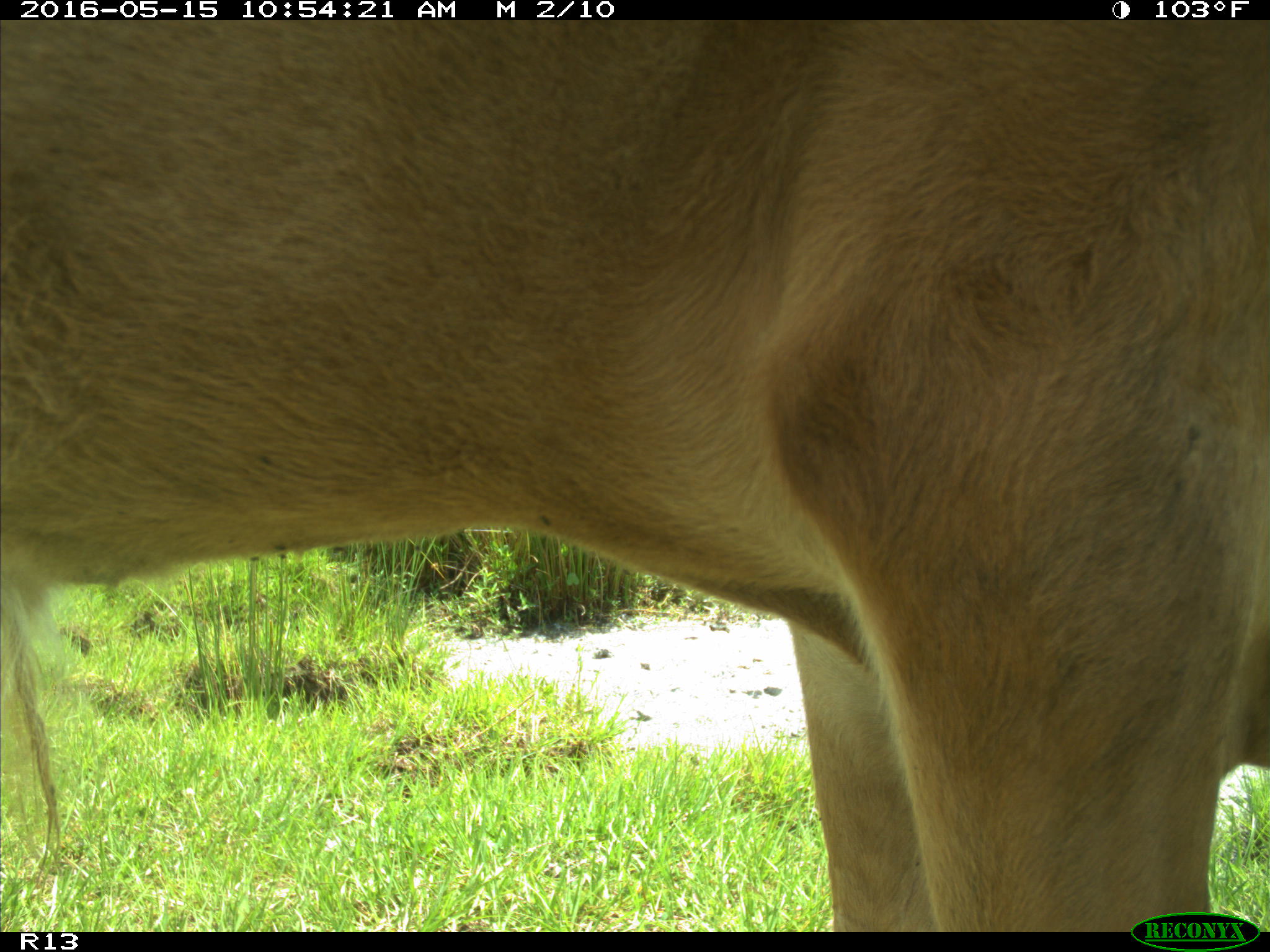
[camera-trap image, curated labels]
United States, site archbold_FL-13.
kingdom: Animalia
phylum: Chordata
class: Mammalia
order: Artiodactyla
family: Bovidae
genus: Bos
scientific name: Bos taurus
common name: domestic cow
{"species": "Bos taurus (domestic cow)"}